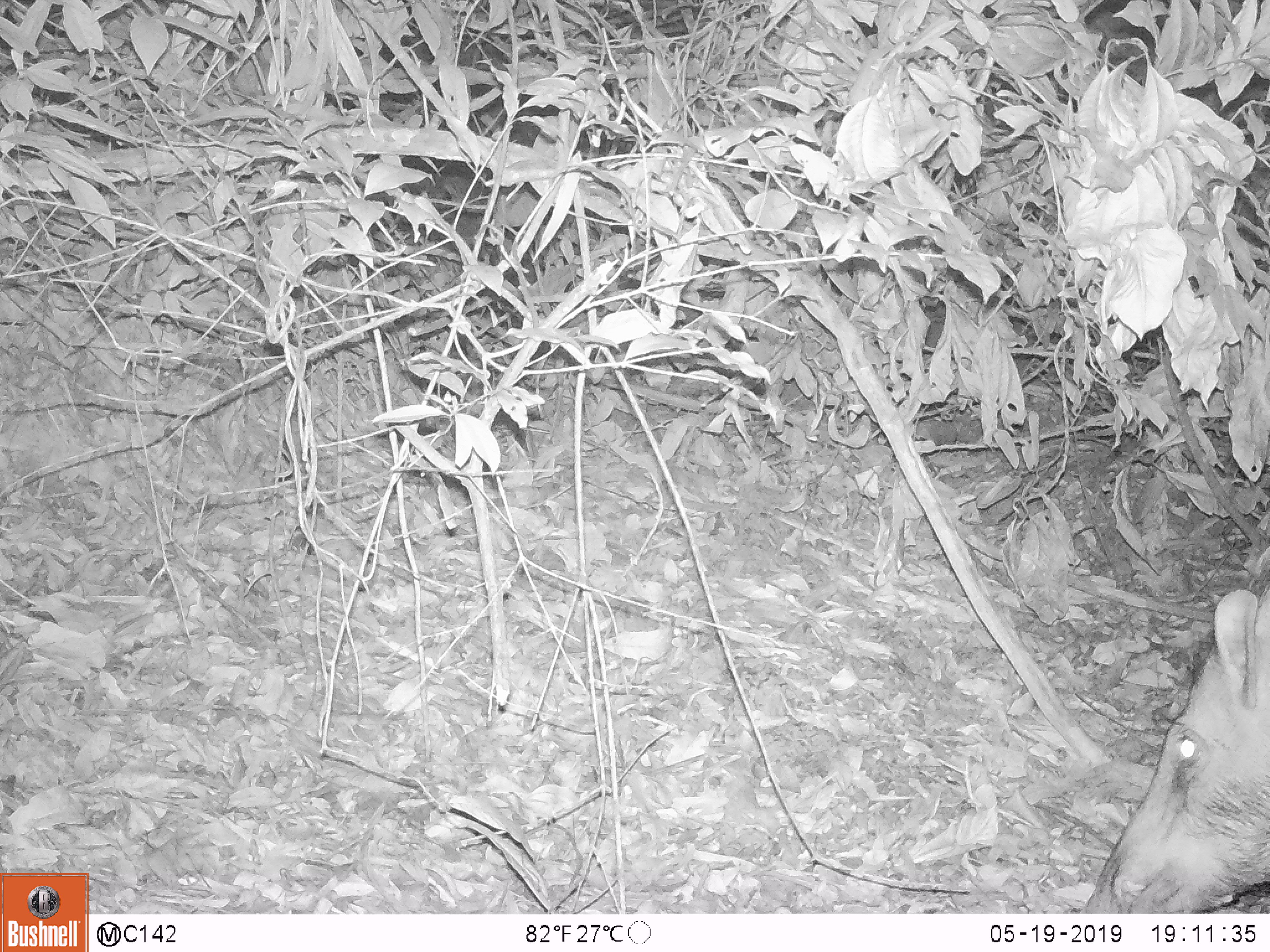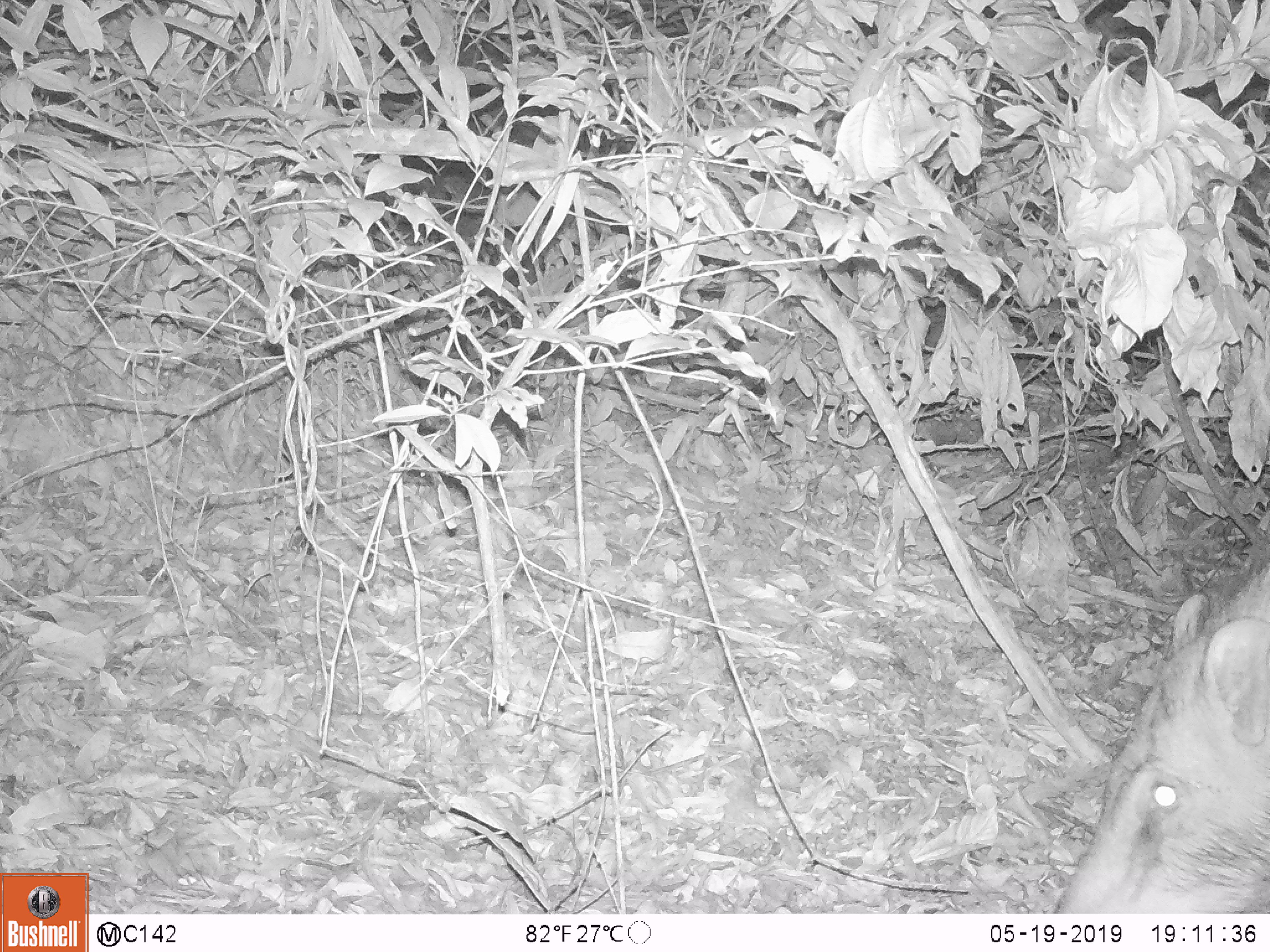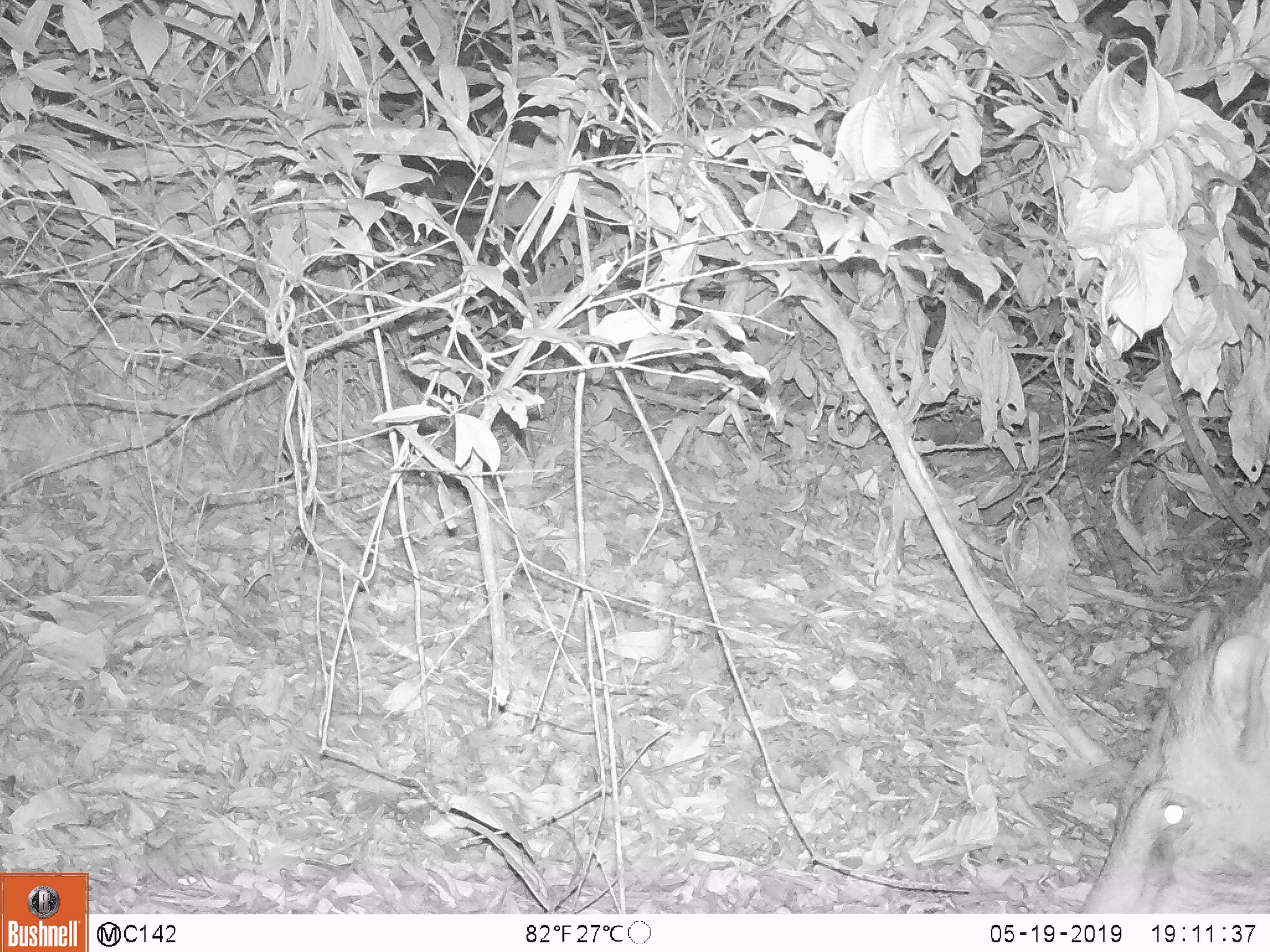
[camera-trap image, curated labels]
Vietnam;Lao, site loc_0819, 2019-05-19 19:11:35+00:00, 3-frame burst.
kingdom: Animalia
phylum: Chordata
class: Mammalia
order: Artiodactyla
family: Suidae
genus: Sus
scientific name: Sus scrofa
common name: eurasian wild pig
Eurasian wild pig (Sus scrofa). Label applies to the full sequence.